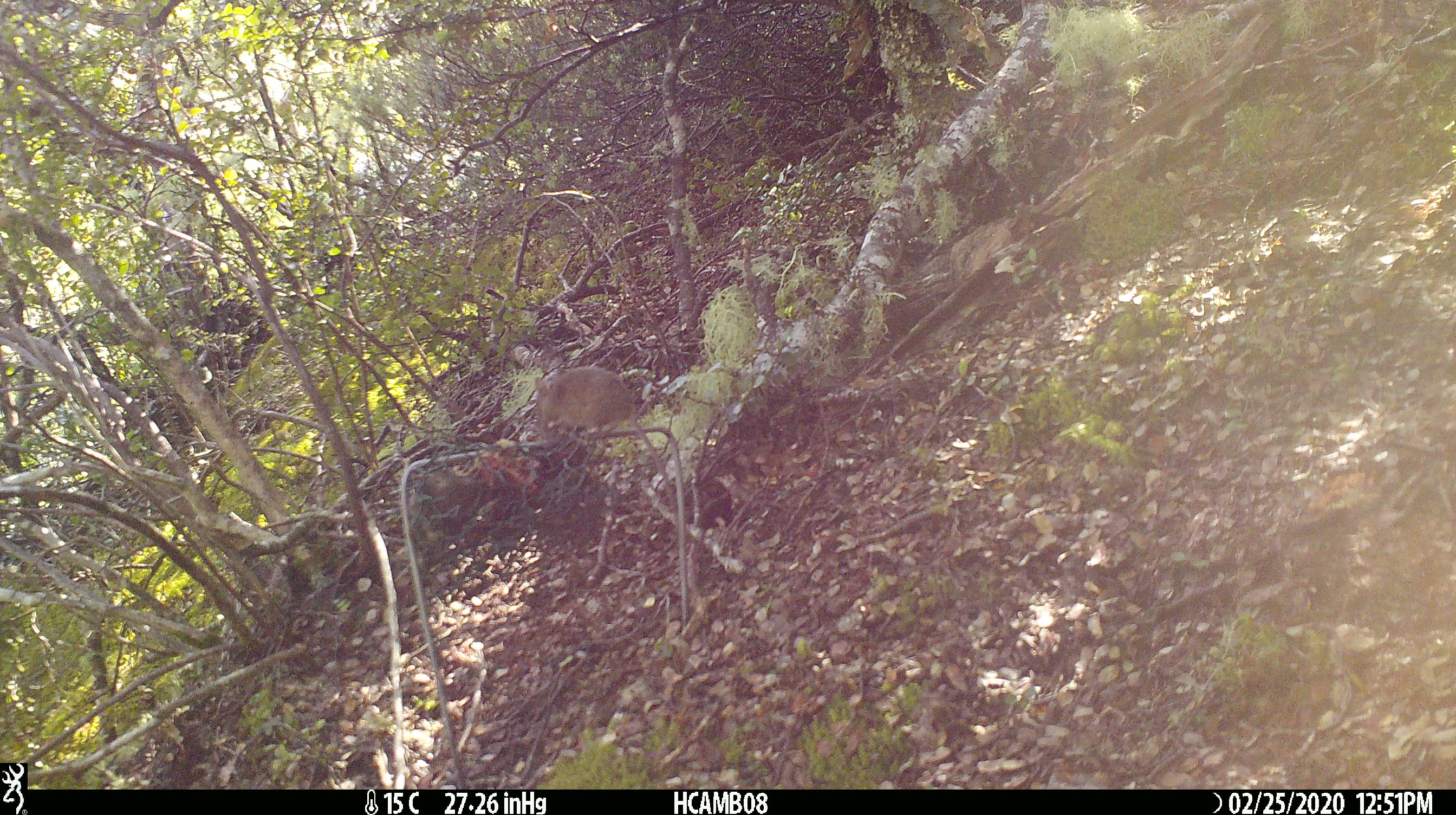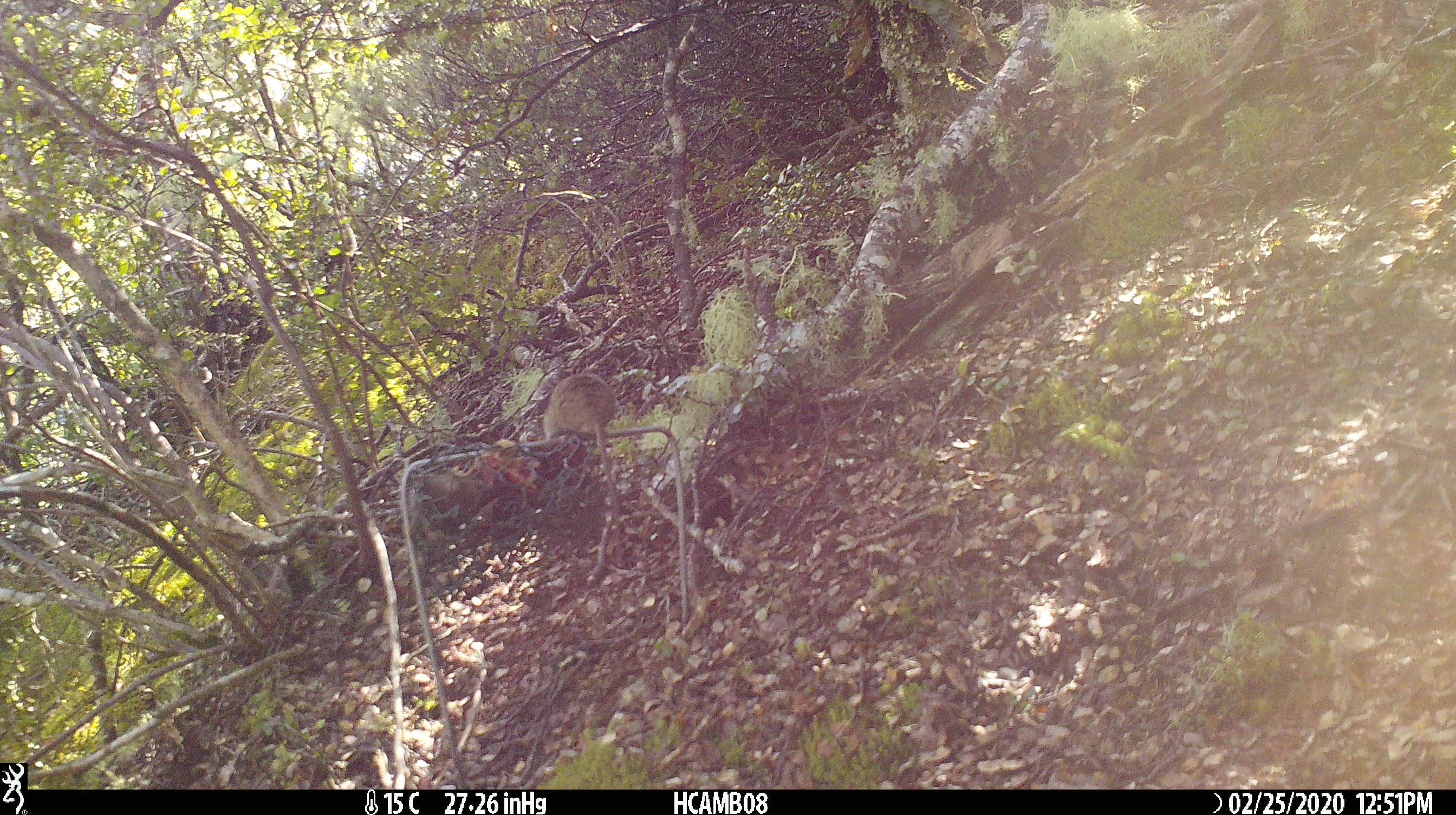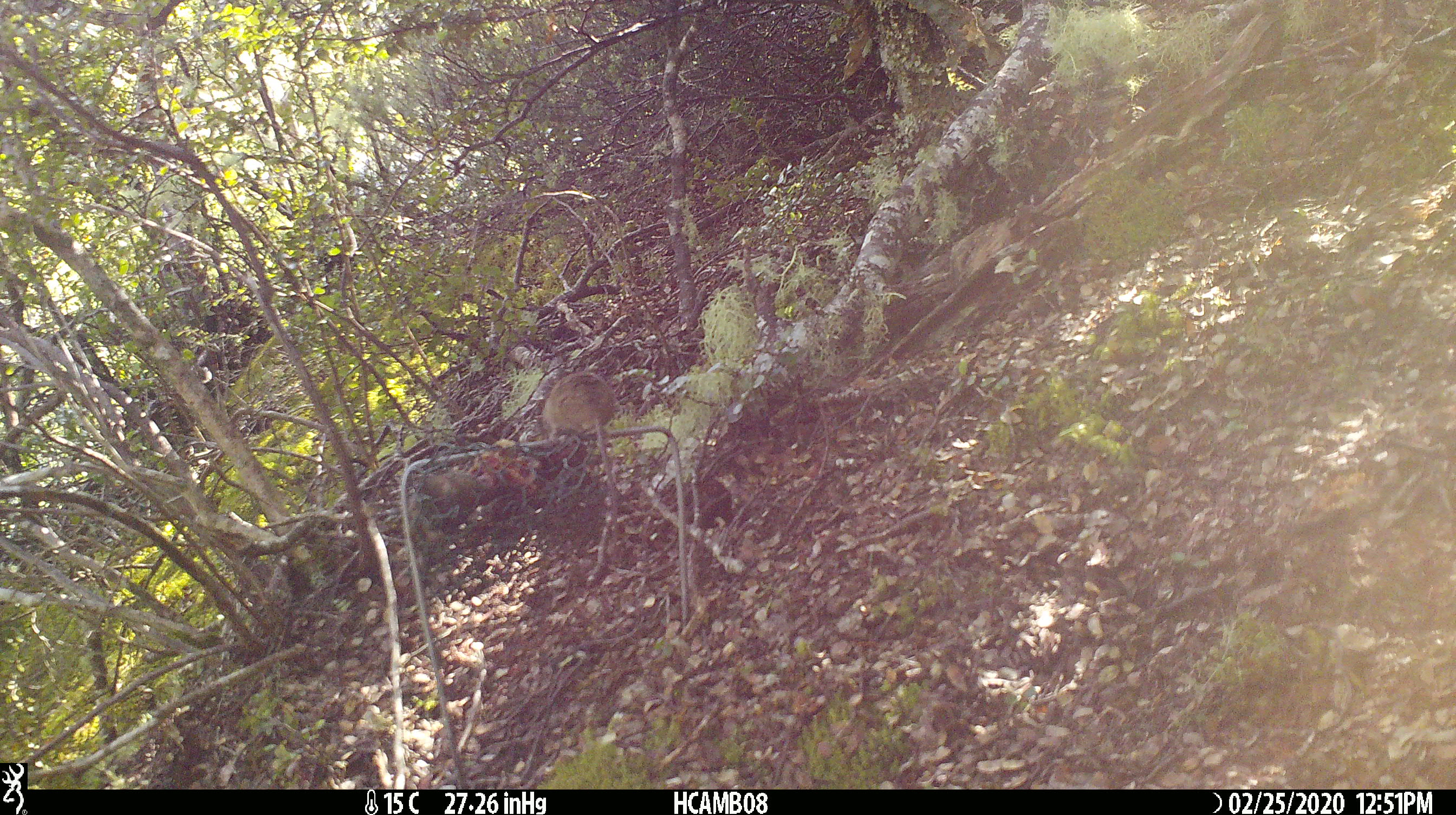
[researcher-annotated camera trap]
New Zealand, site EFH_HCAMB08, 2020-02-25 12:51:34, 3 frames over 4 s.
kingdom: Animalia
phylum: Chordata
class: Mammalia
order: Rodentia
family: Muridae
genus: Mus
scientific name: Mus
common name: mouse